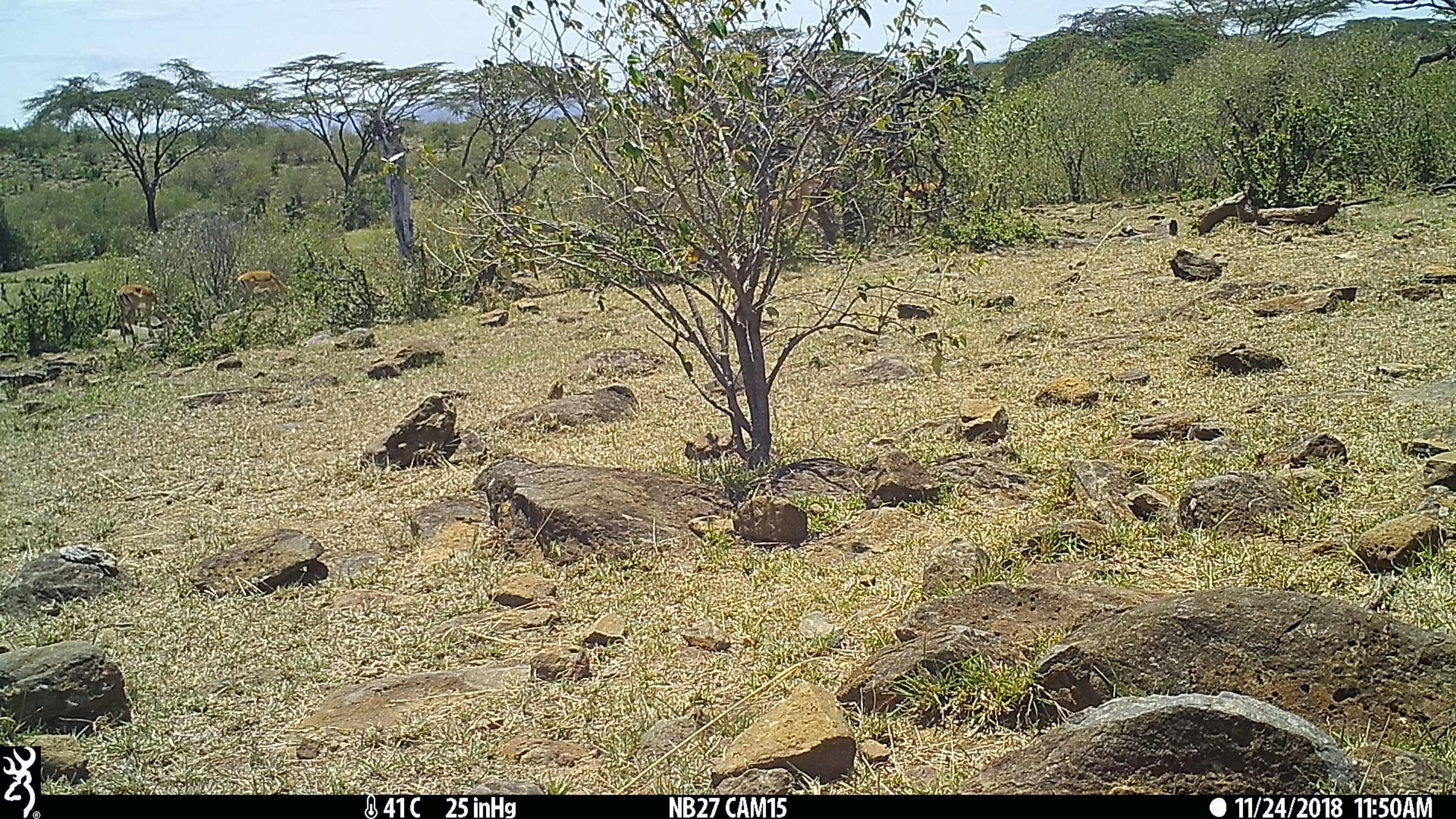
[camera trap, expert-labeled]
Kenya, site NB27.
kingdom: Animalia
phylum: Chordata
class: Mammalia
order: Artiodactyla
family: Bovidae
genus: Aepyceros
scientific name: Aepyceros melampus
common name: impala